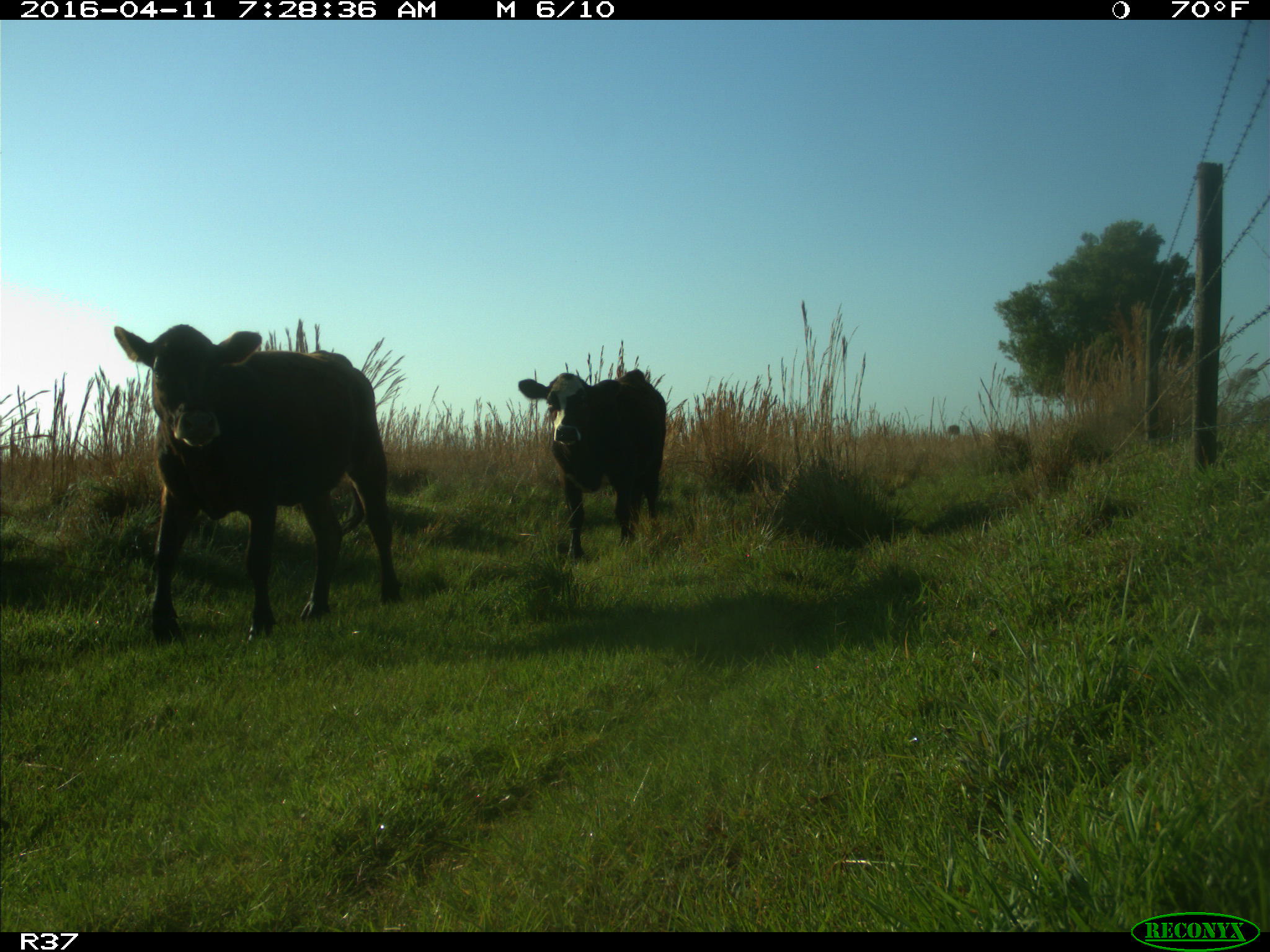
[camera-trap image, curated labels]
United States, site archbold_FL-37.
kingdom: Animalia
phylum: Chordata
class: Mammalia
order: Artiodactyla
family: Bovidae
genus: Bos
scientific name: Bos taurus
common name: domestic cow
Bos taurus (domestic cow).